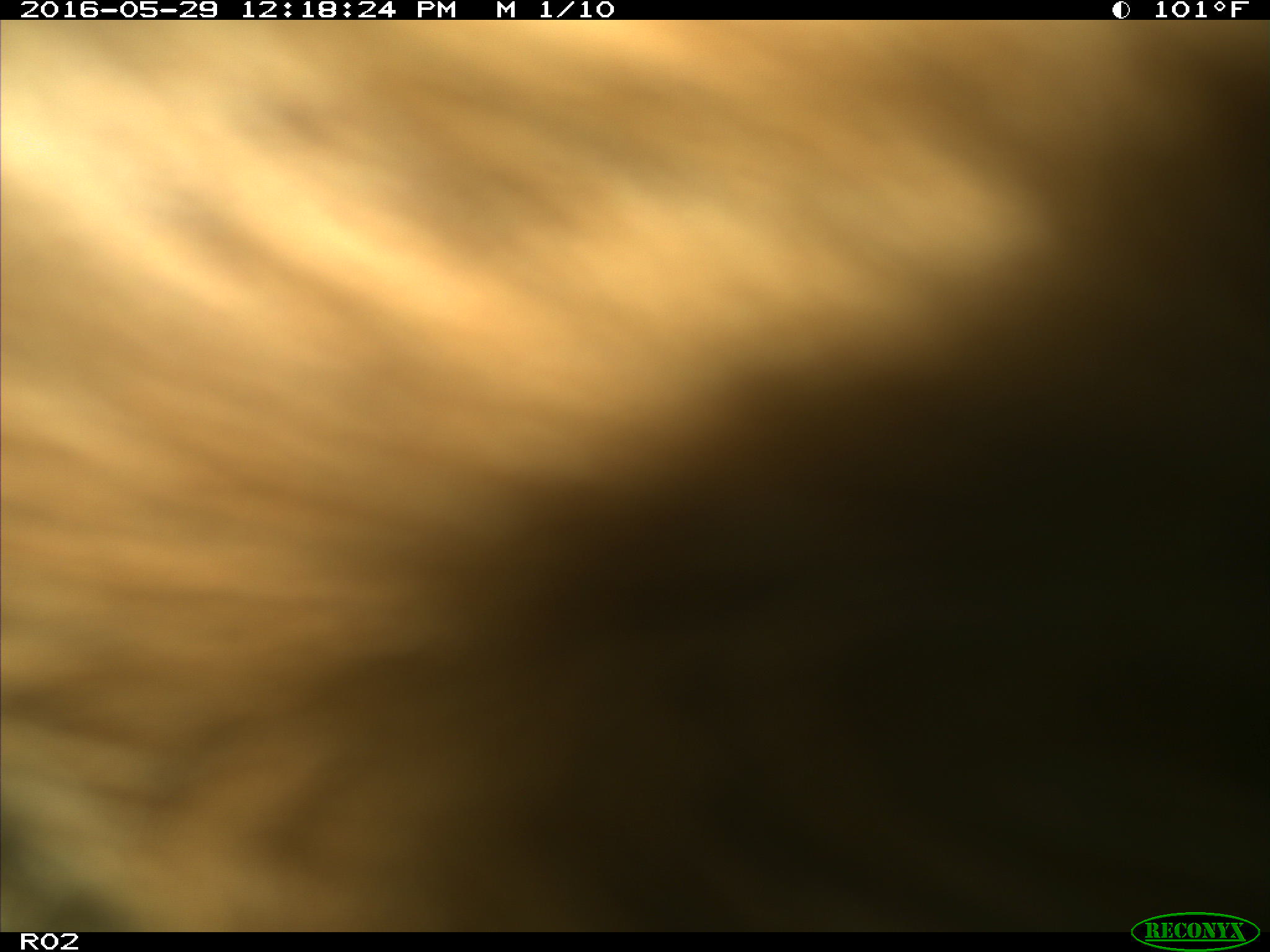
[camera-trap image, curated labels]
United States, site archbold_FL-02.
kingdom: Animalia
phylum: Chordata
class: Mammalia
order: Artiodactyla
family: Bovidae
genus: Bos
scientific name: Bos taurus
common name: domestic cow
Bos taurus (domestic cow).